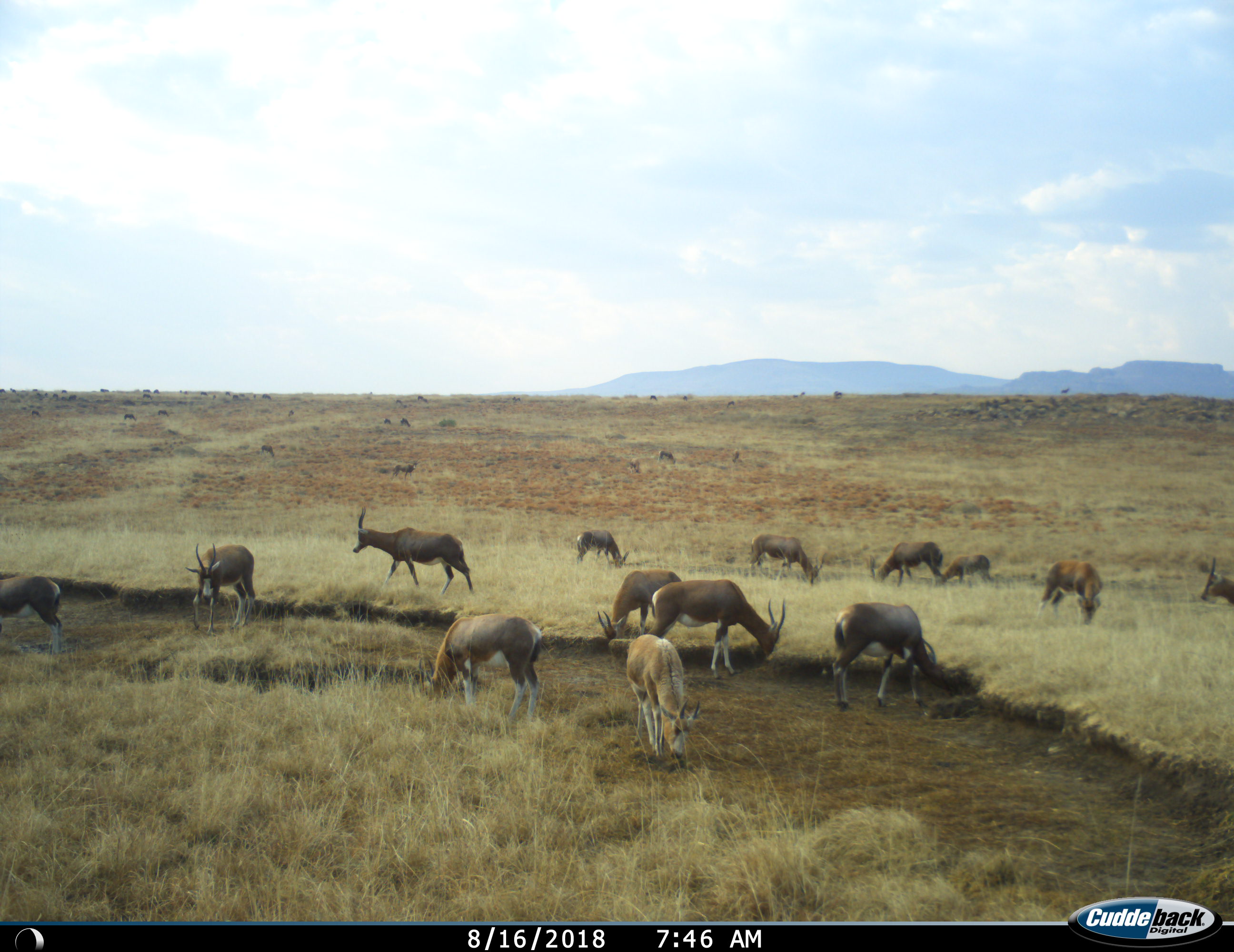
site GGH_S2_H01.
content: unidentified animal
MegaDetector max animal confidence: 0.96